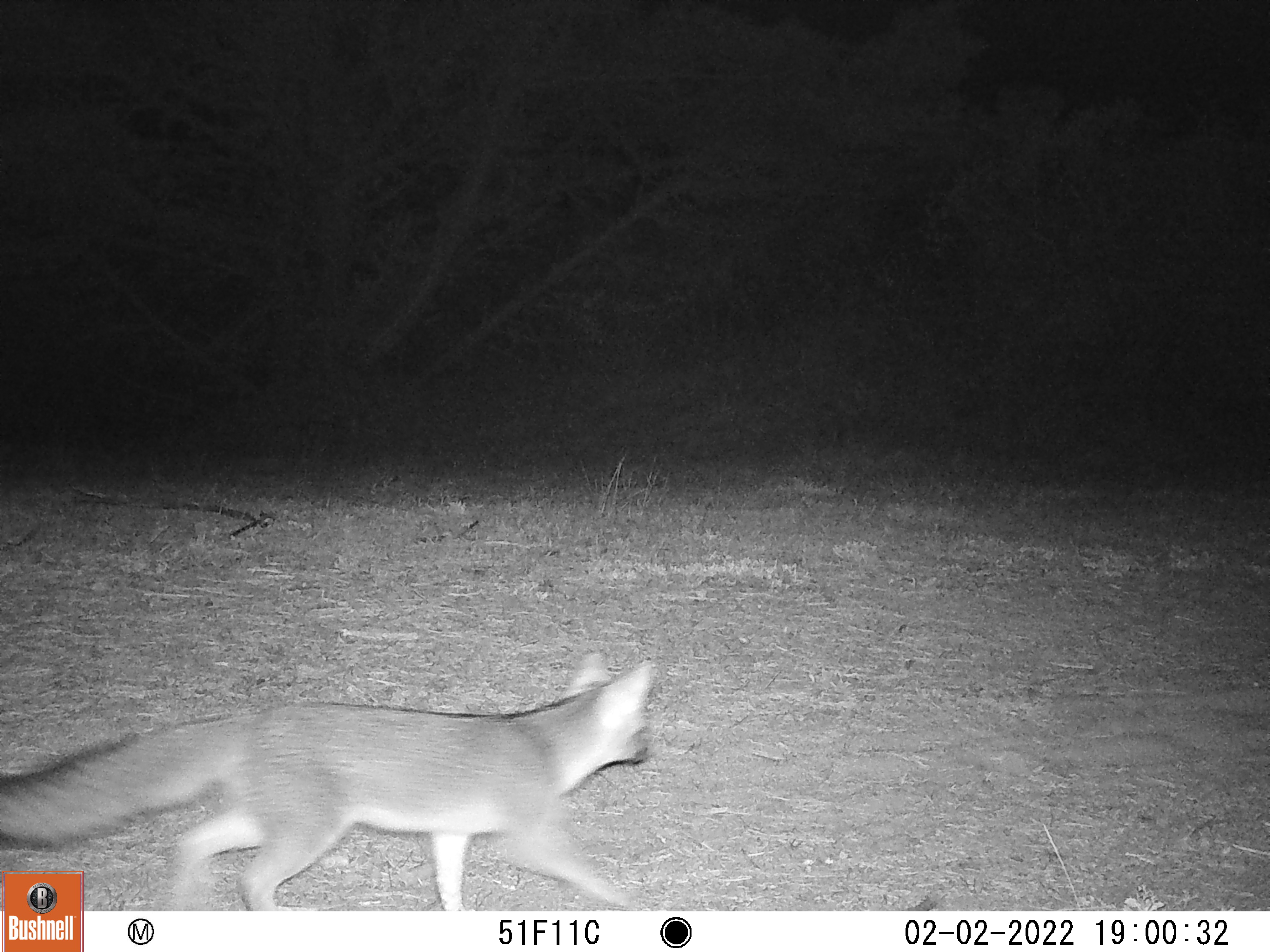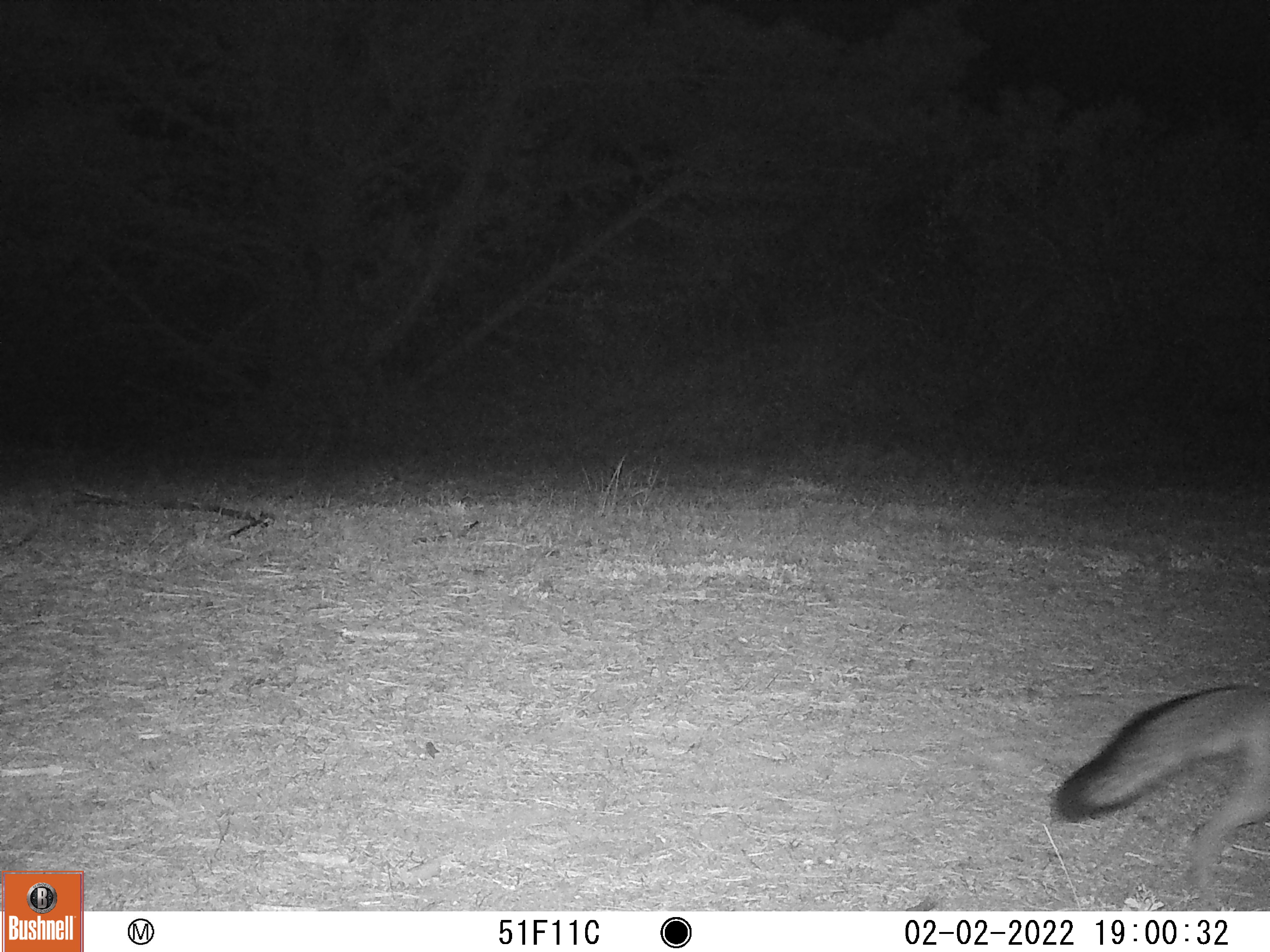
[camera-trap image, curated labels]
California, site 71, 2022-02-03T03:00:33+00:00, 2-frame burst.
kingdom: Animalia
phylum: Chordata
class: Mammalia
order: Carnivora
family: Canidae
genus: Urocyon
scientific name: Urocyon cinereoargenteus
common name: gray fox